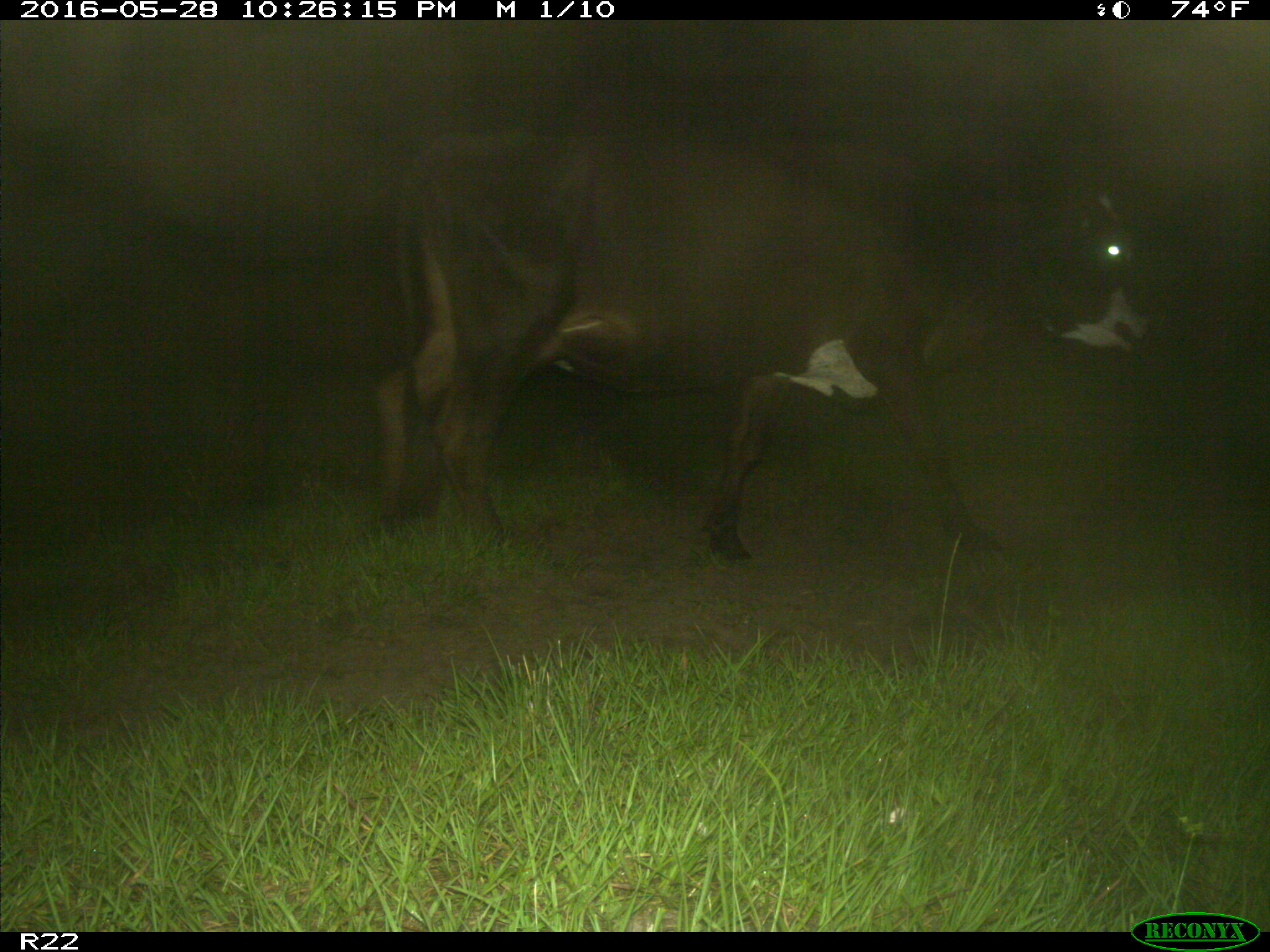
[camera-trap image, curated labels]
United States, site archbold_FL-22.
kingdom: Animalia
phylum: Chordata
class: Mammalia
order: Artiodactyla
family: Bovidae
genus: Bos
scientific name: Bos taurus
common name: domestic cow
Bos taurus (domestic cow).